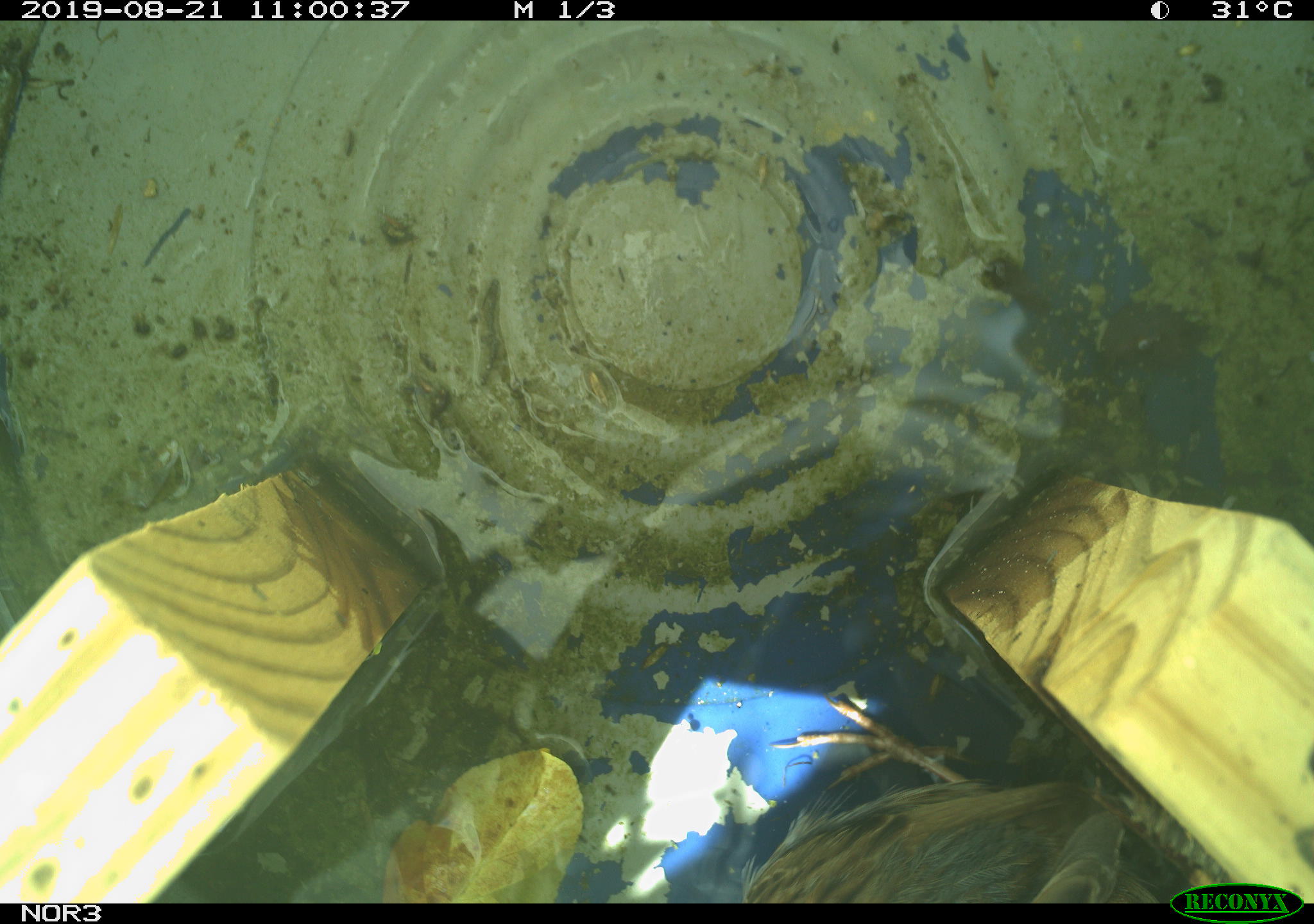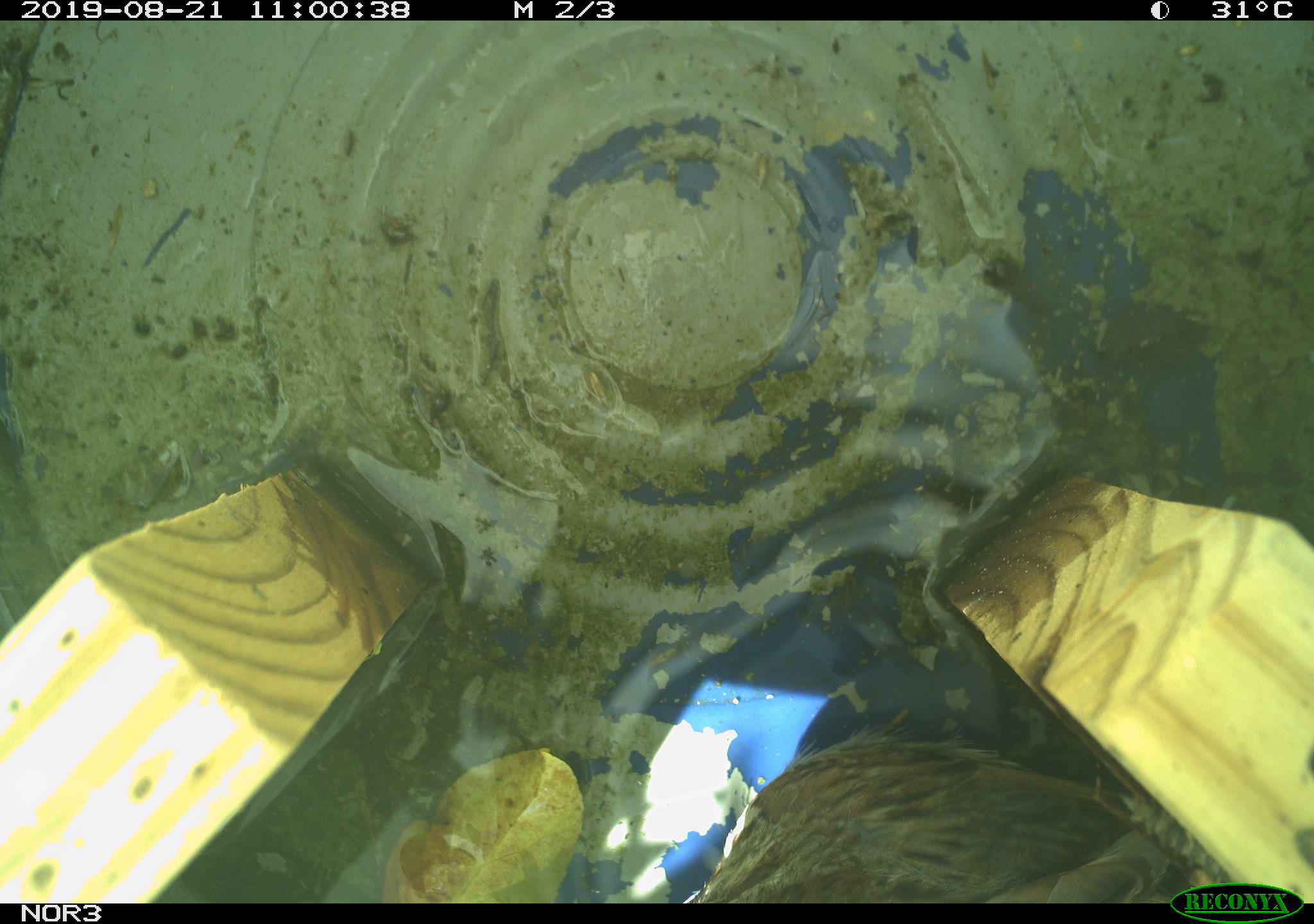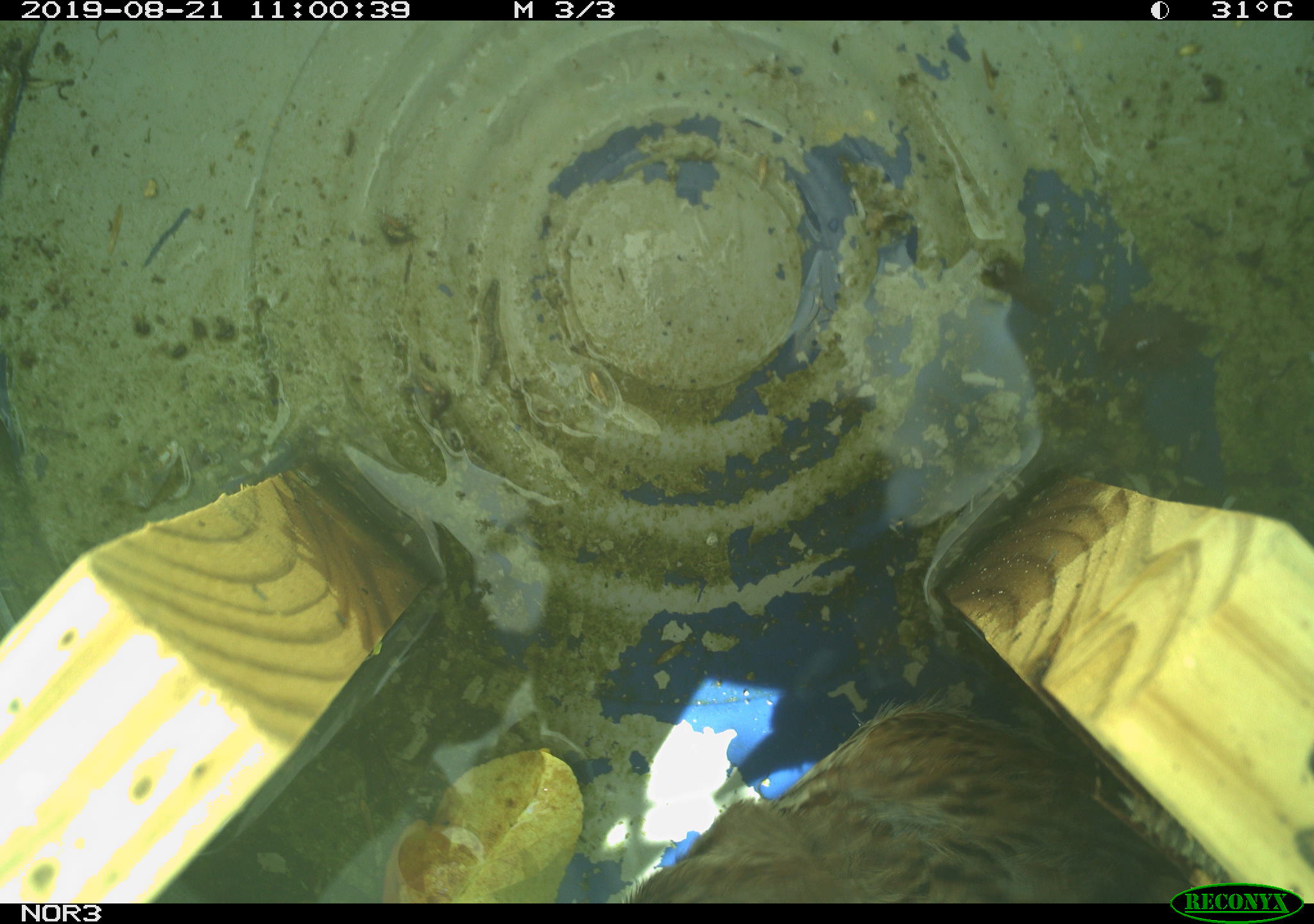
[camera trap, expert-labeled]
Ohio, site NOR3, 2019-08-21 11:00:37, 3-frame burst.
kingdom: Animalia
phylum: Chordata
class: Aves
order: Passeriformes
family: Passerellidae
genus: Melospiza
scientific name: Melospiza melodia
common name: song sparrow